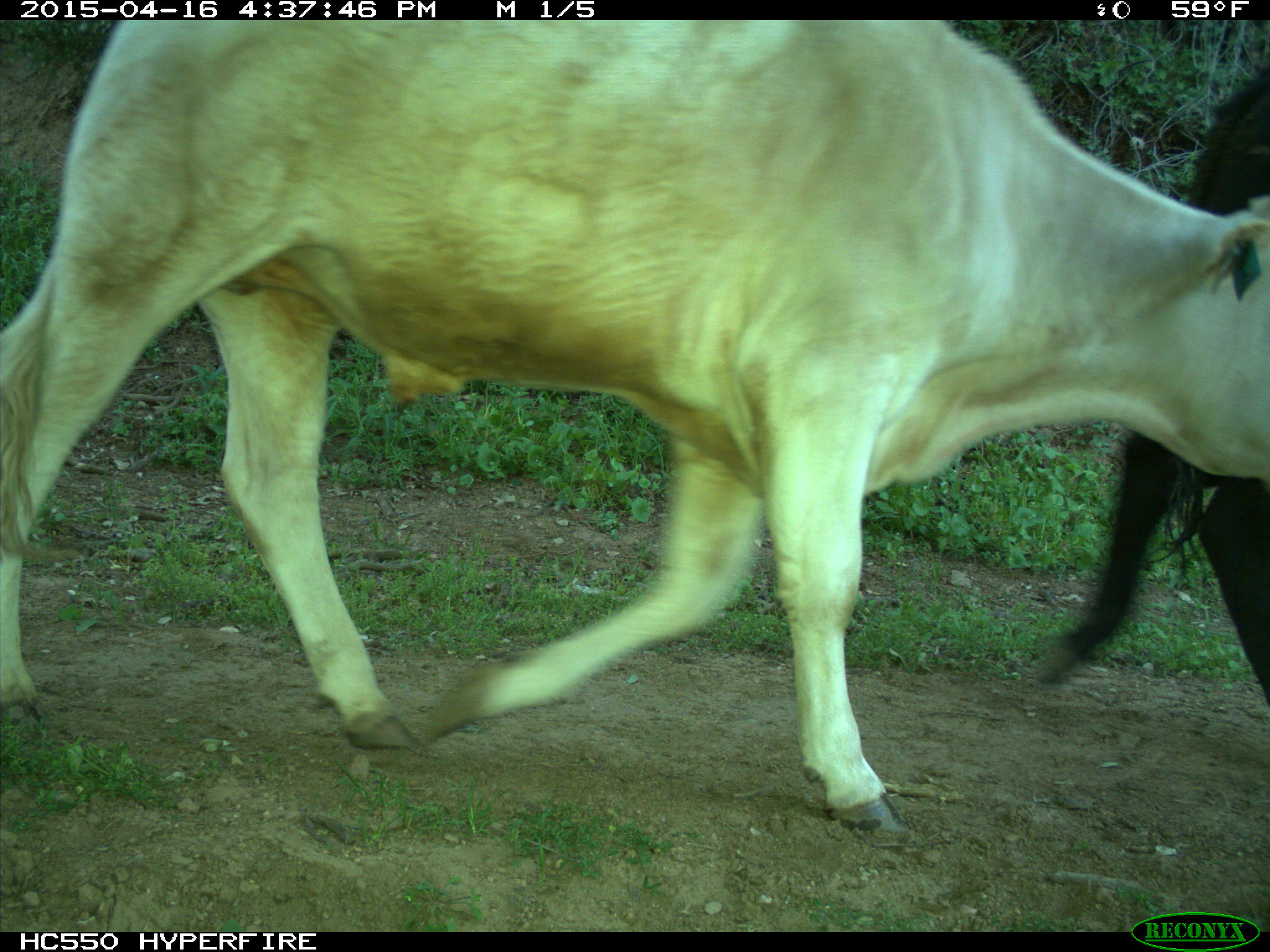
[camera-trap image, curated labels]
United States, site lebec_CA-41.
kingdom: Animalia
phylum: Chordata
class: Mammalia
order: Artiodactyla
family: Bovidae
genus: Bos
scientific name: Bos taurus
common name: domestic cow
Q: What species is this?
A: Bos taurus (domestic cow).